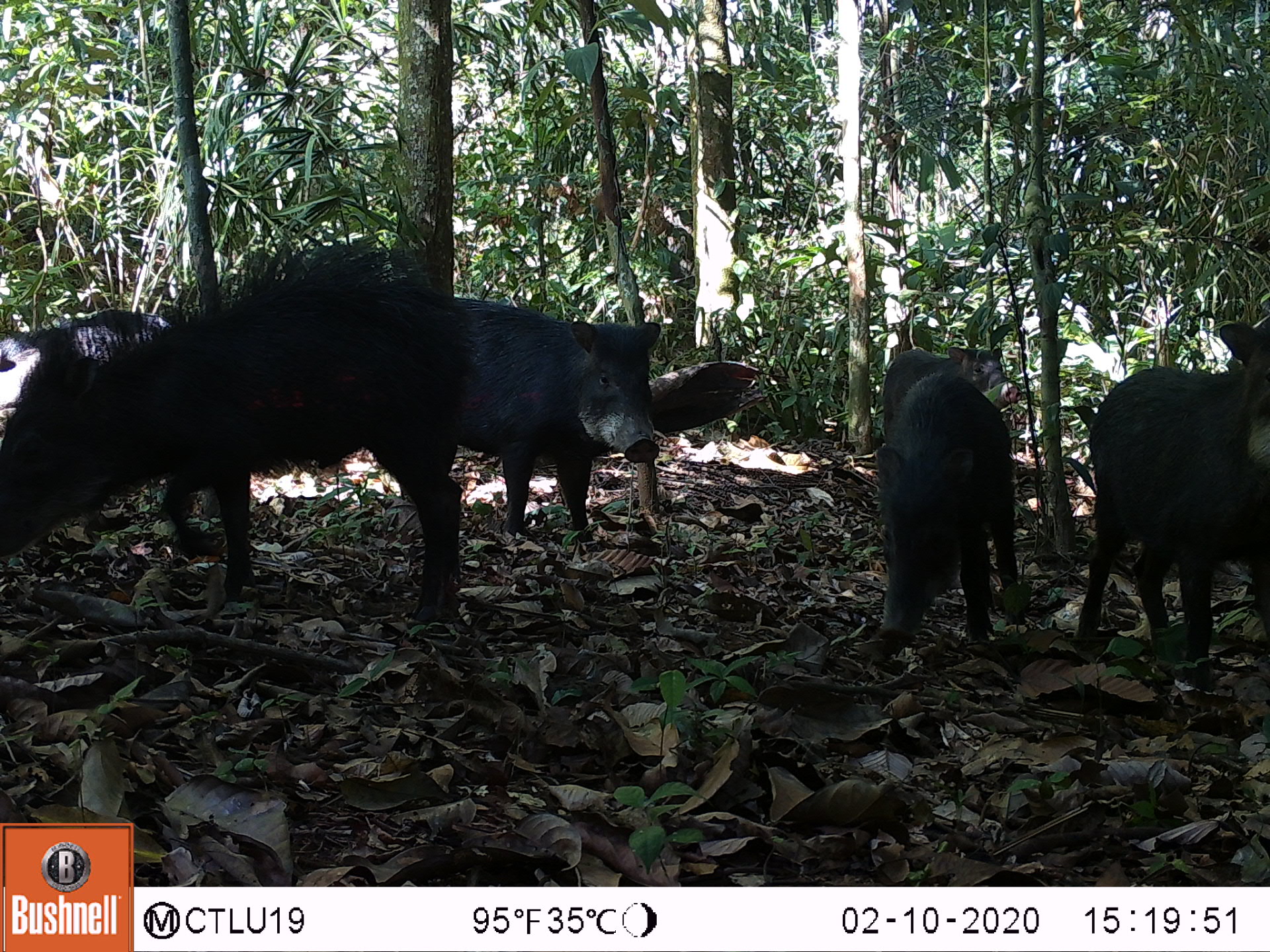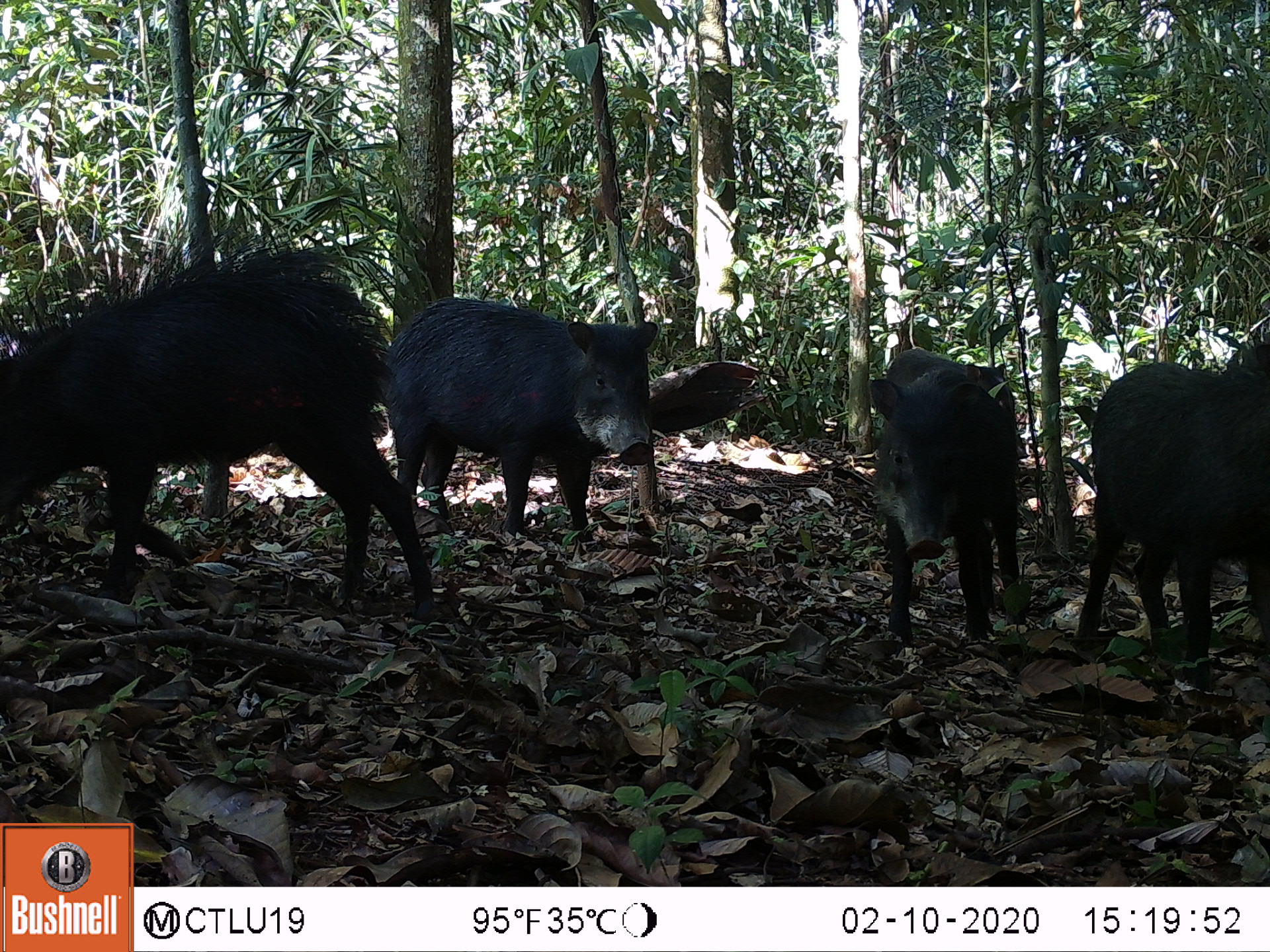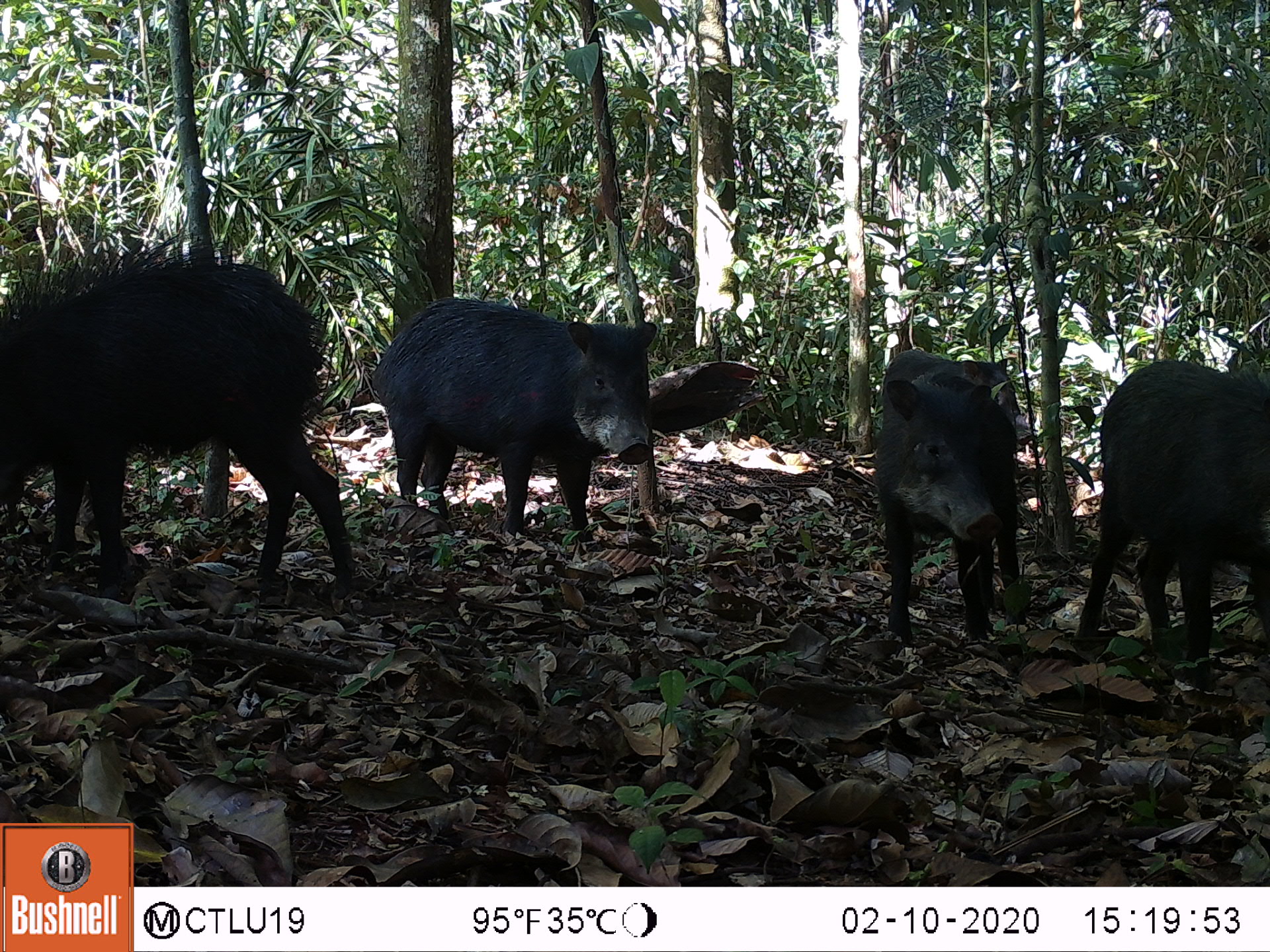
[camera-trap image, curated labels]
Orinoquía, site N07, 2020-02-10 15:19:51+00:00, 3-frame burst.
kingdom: Animalia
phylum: Chordata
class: Mammalia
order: Artiodactyla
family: Tayassuidae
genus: Tayassu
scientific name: Tayassu pecari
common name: white-lipped peccary